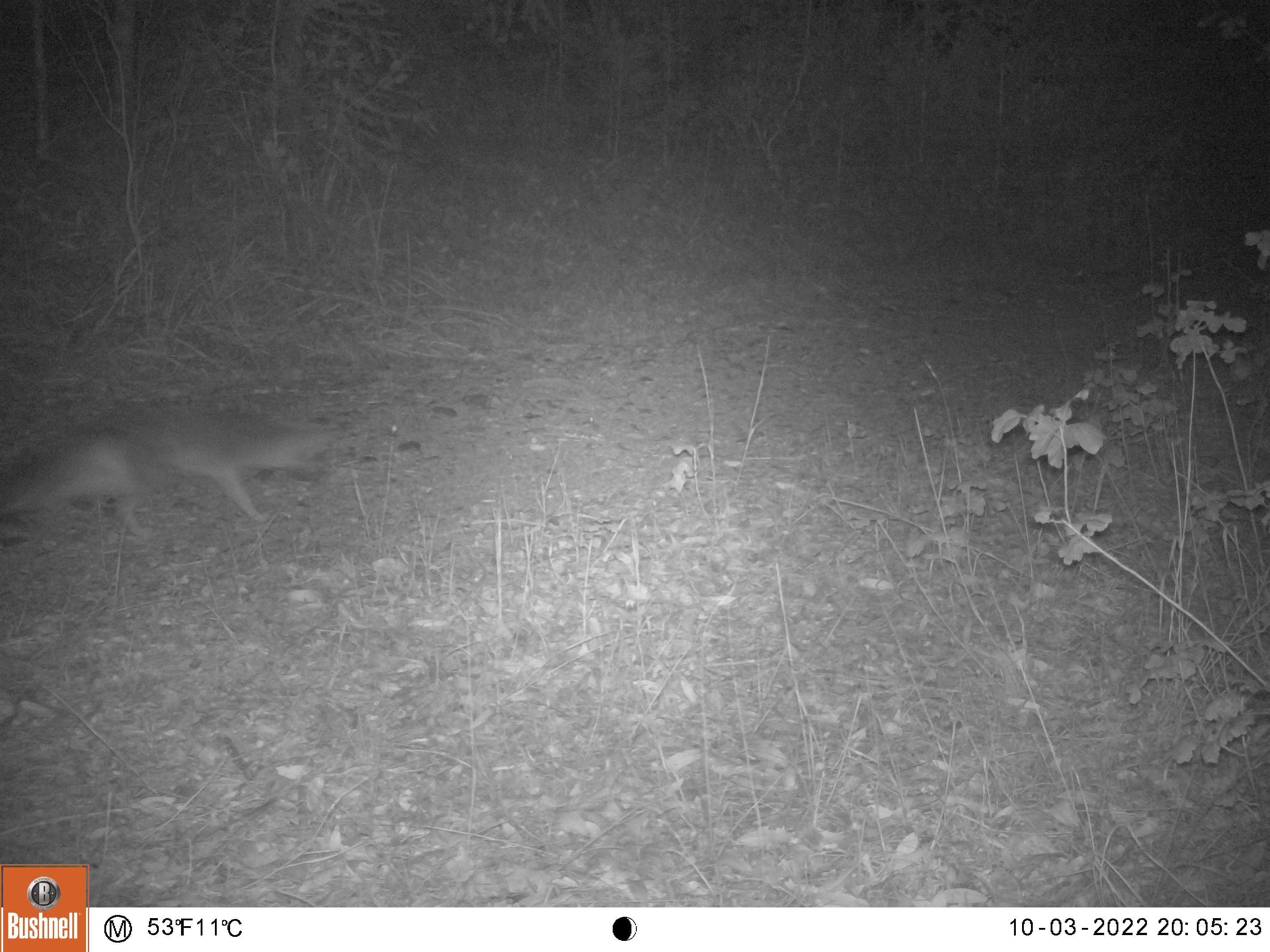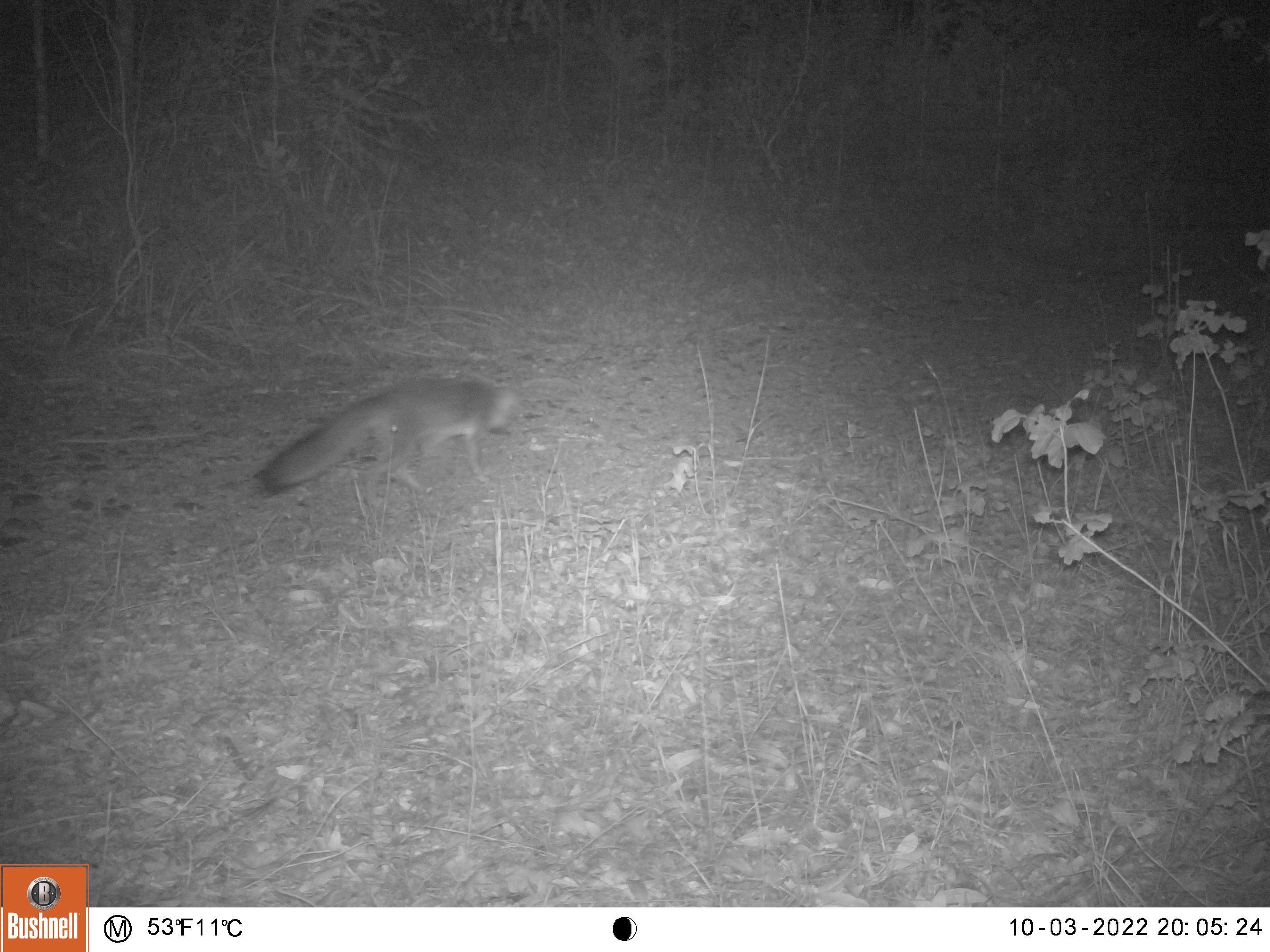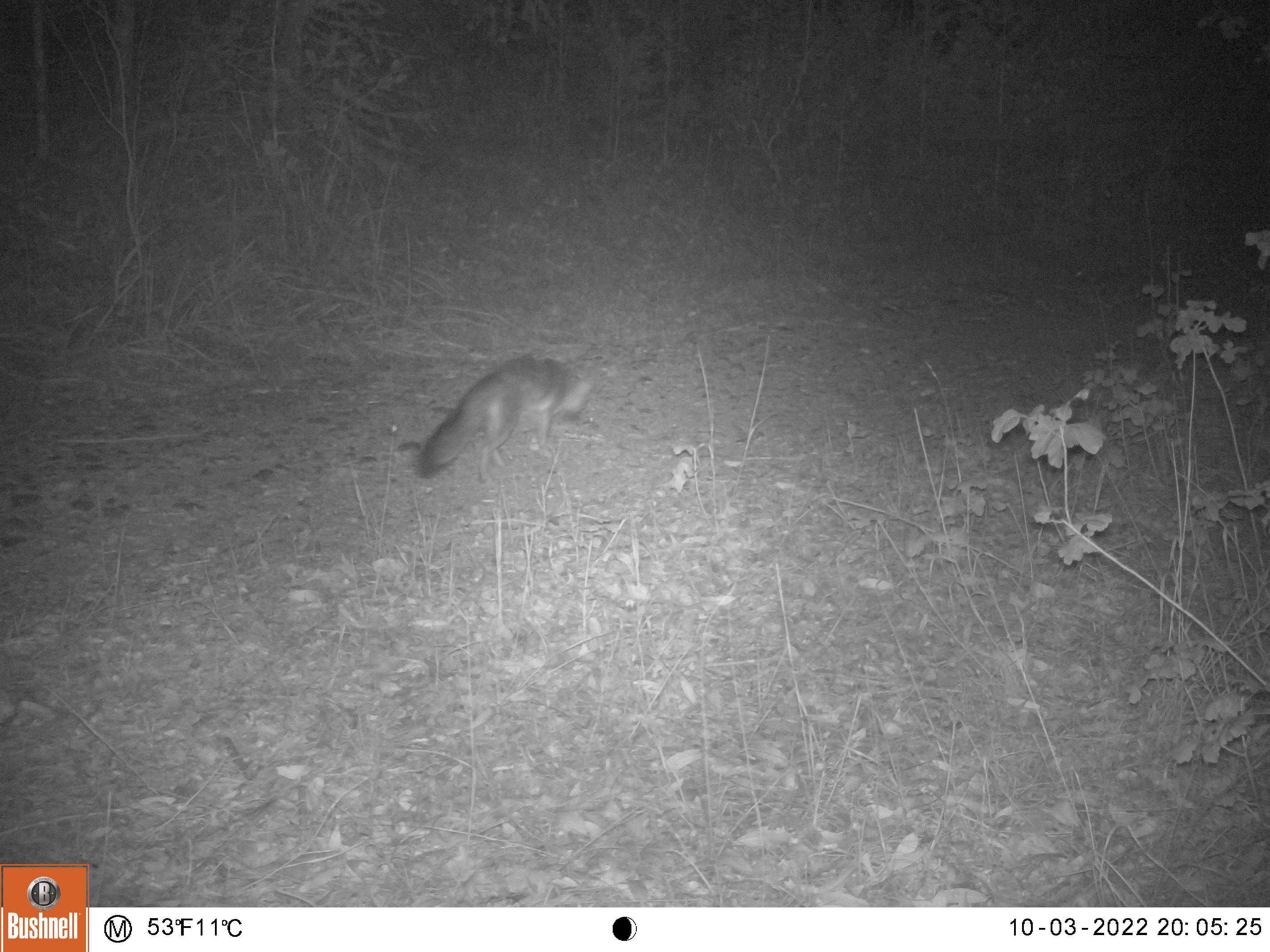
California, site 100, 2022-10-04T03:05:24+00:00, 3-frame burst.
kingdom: Animalia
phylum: Chordata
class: Mammalia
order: Carnivora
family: Canidae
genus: Urocyon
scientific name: Urocyon cinereoargenteus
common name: gray fox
Gray fox (Urocyon cinereoargenteus).